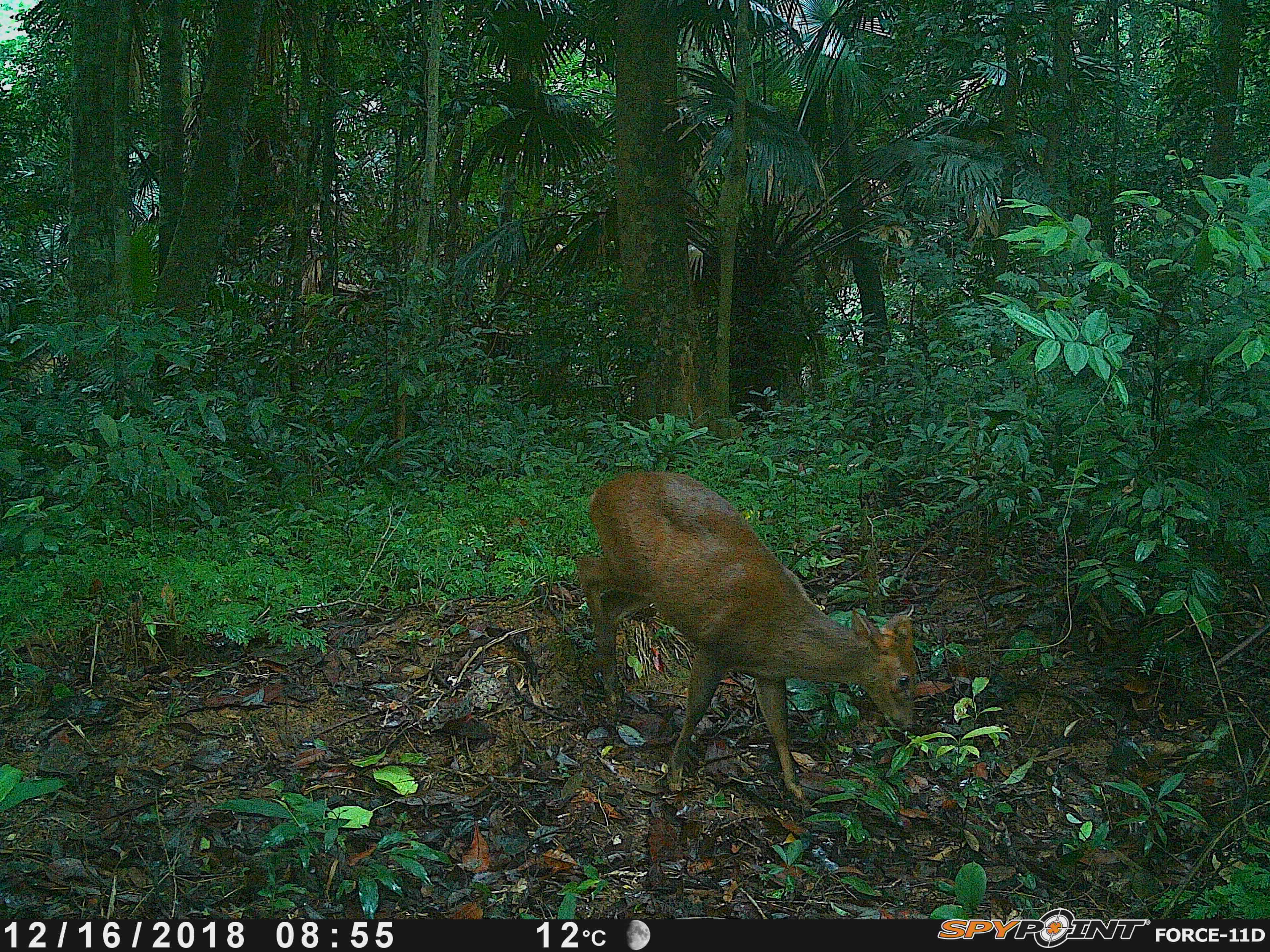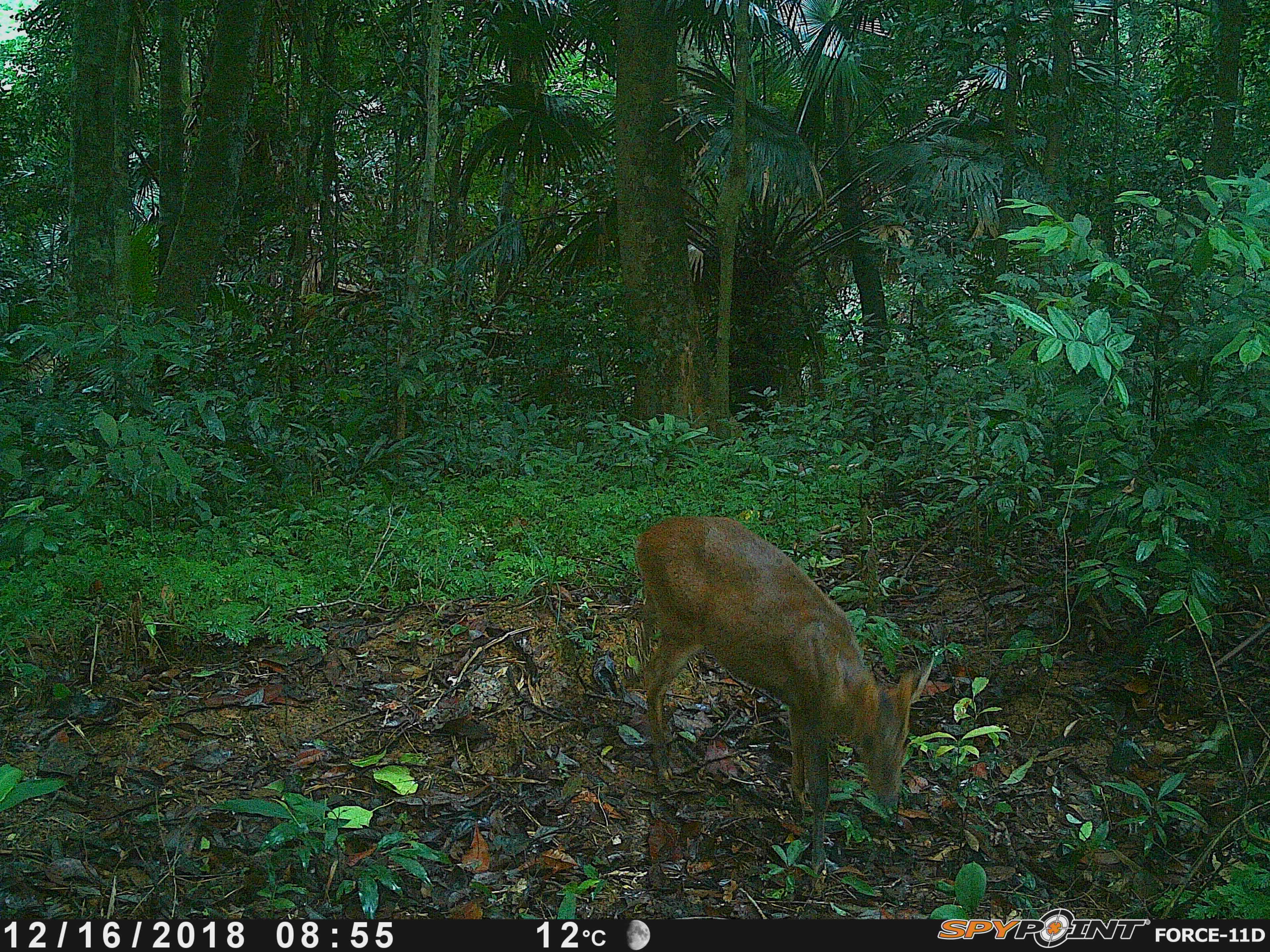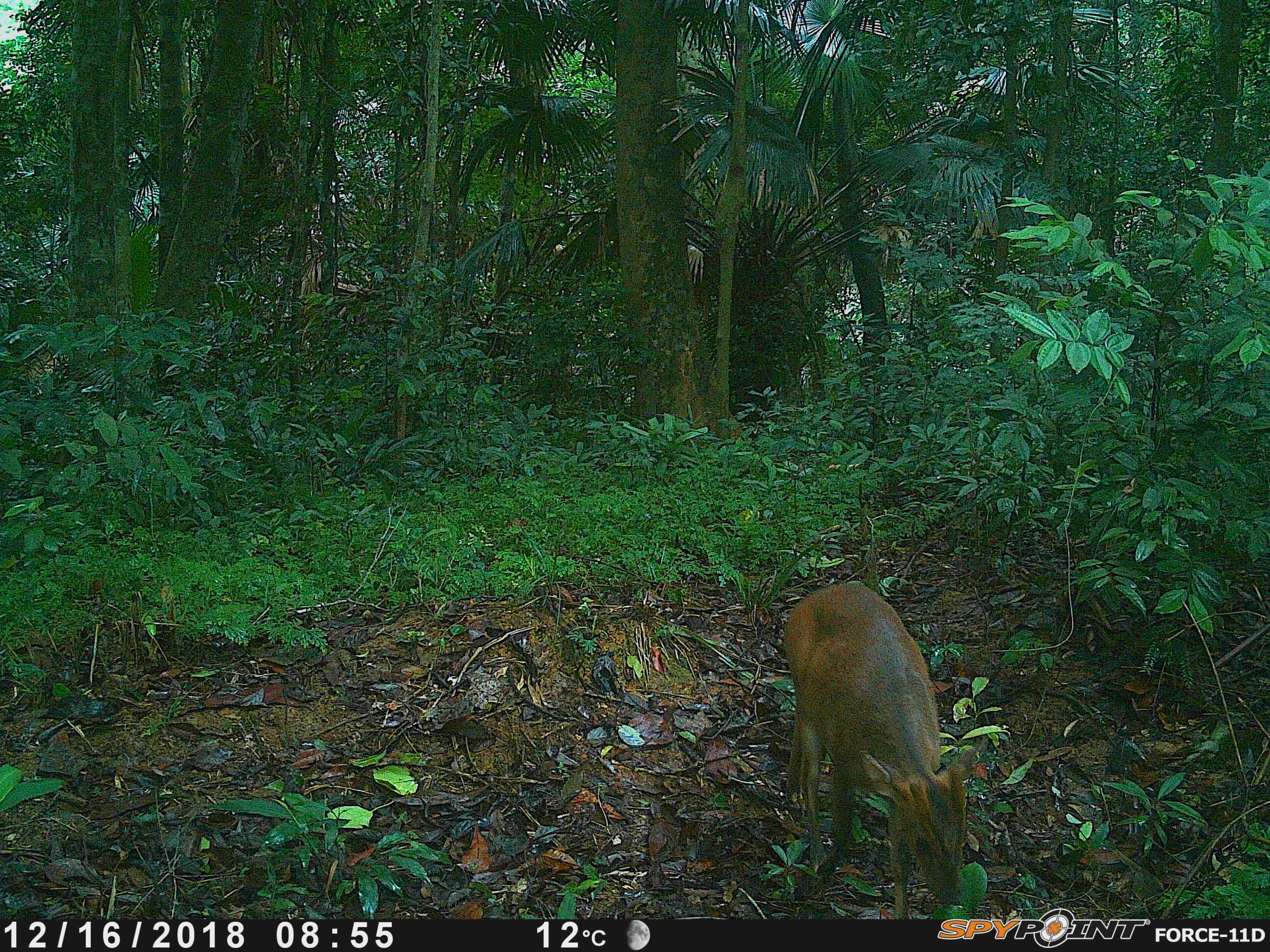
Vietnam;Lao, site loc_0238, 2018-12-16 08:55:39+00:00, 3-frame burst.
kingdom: Animalia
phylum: Chordata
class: Mammalia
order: Artiodactyla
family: Cervidae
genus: Muntiacus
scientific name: Muntiacus vuquangensis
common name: large-antlered muntjac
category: large antlered muntjac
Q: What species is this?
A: Large antlered muntjac (large-antlered muntjac) (Muntiacus vuquangensis).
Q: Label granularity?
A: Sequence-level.